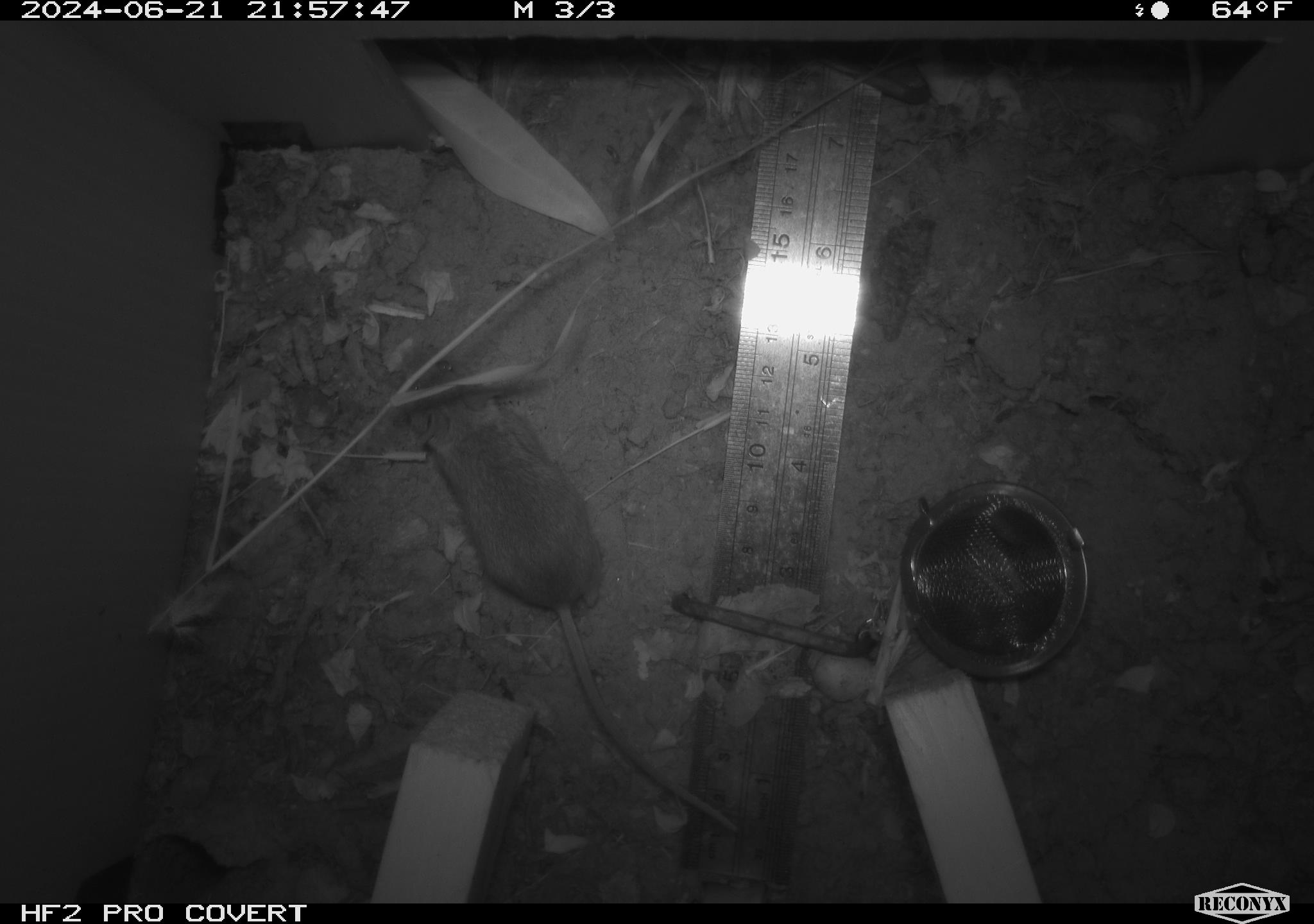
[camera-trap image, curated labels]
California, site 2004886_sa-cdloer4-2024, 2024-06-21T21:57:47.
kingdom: Animalia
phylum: Chordata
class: Mammalia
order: Rodentia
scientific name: Rodentia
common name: rodent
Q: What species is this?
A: Rodent (Rodentia).